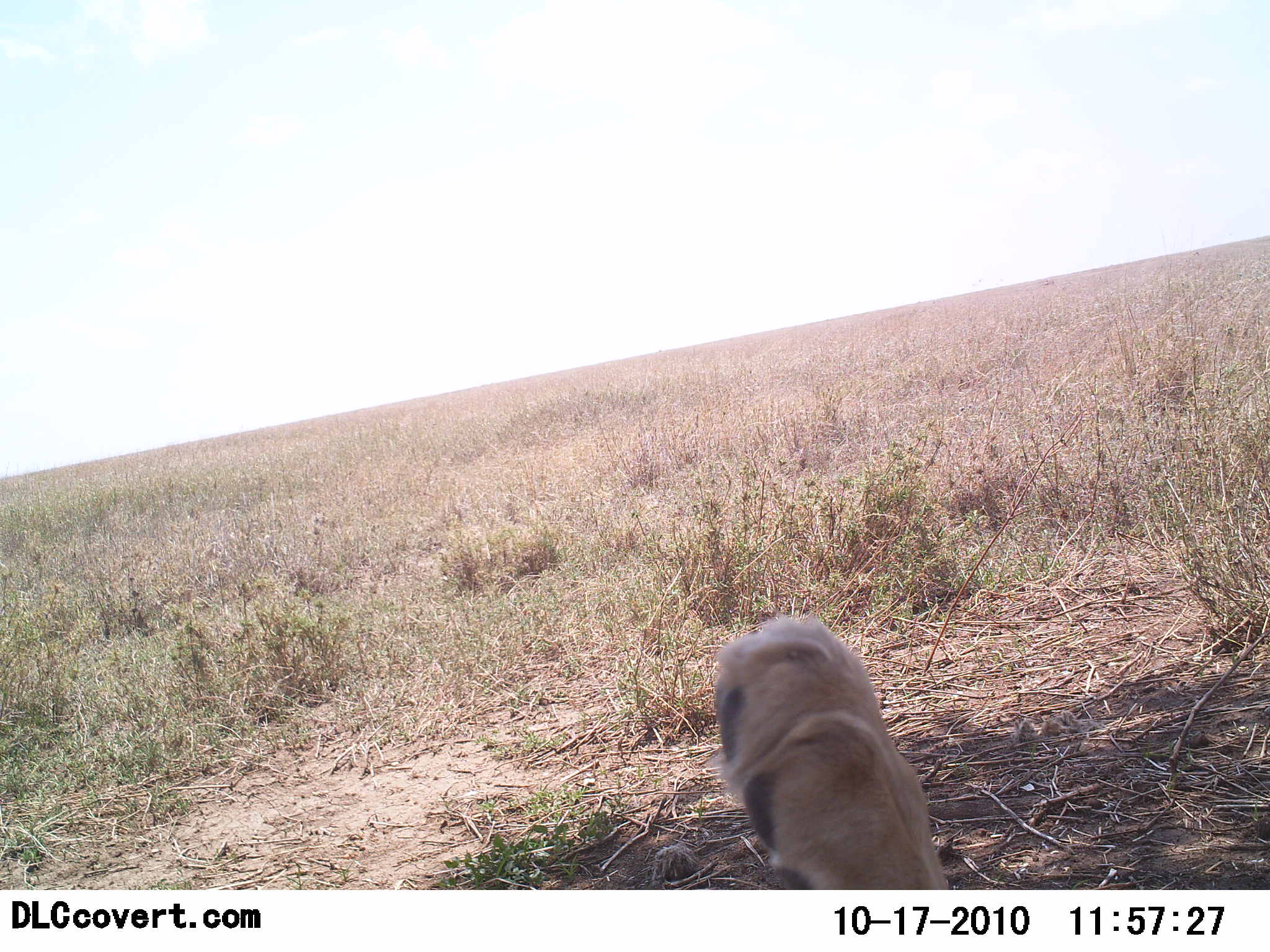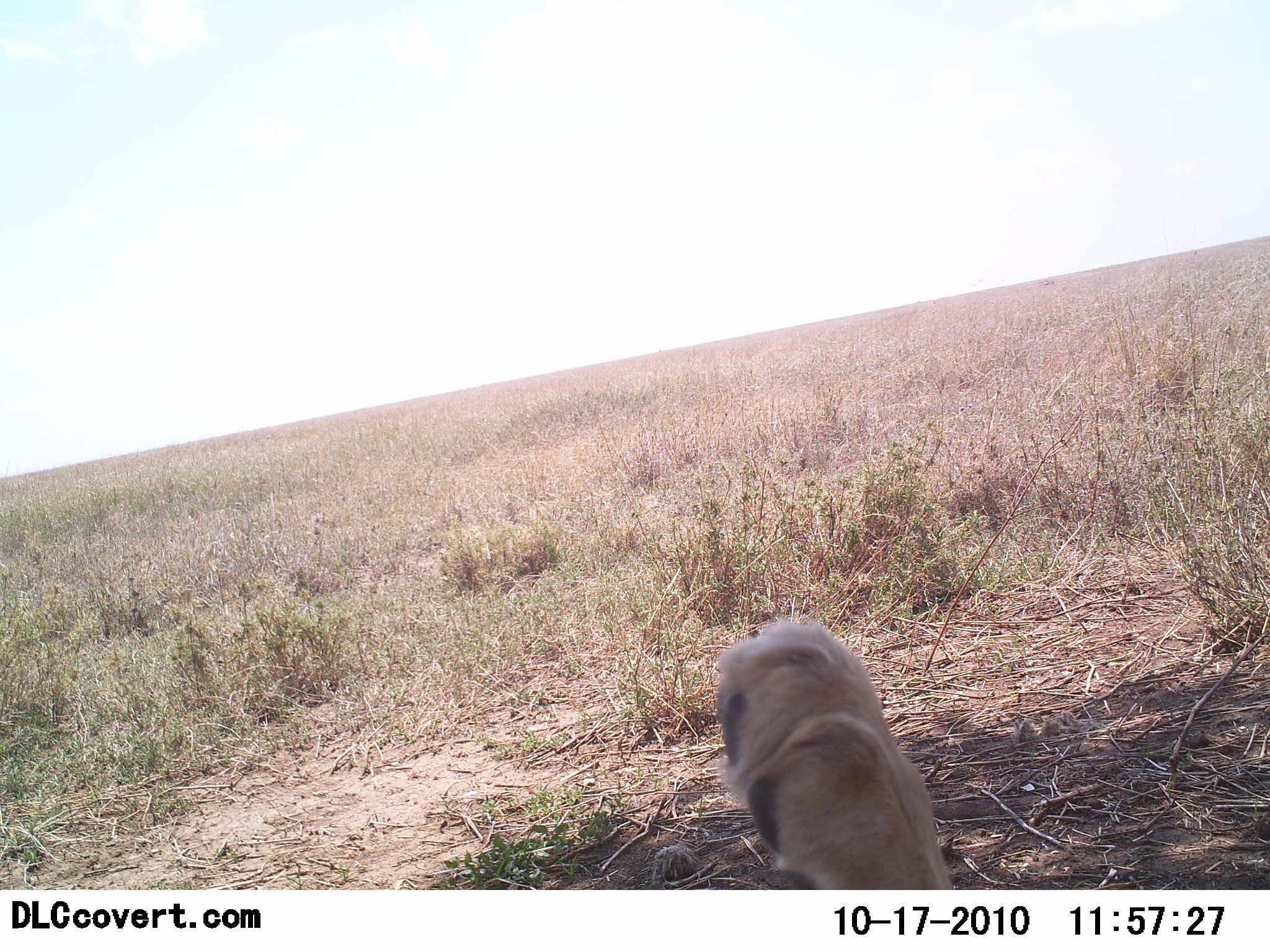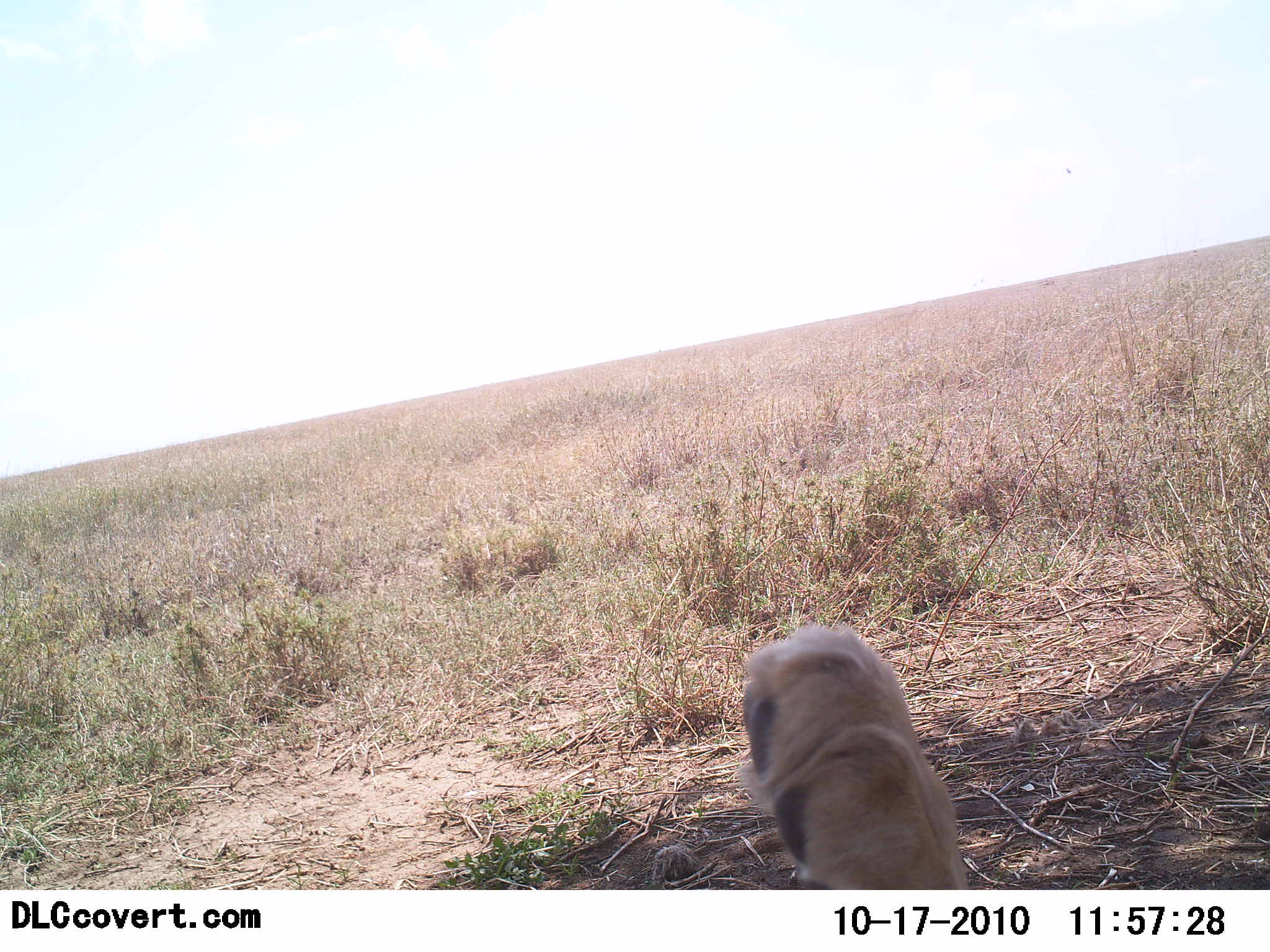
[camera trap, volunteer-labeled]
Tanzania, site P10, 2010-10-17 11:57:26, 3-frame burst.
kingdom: Animalia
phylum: Chordata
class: Mammalia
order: Carnivora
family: Felidae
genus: Panthera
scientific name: Panthera leo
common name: lion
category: lionfemale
Lionfemale (lion) (Panthera leo), count 1. Behavior (volunteer vote fractions): standing 0%, resting 100%, moving 0%, interacting 0%. Young present (vote fraction): 0%. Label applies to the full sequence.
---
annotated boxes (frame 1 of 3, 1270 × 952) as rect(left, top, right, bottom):
animal: rect(712, 615, 954, 891)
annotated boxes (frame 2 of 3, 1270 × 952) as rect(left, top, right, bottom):
animal: rect(714, 619, 954, 889)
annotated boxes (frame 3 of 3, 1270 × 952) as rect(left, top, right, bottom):
animal: rect(742, 625, 970, 891)